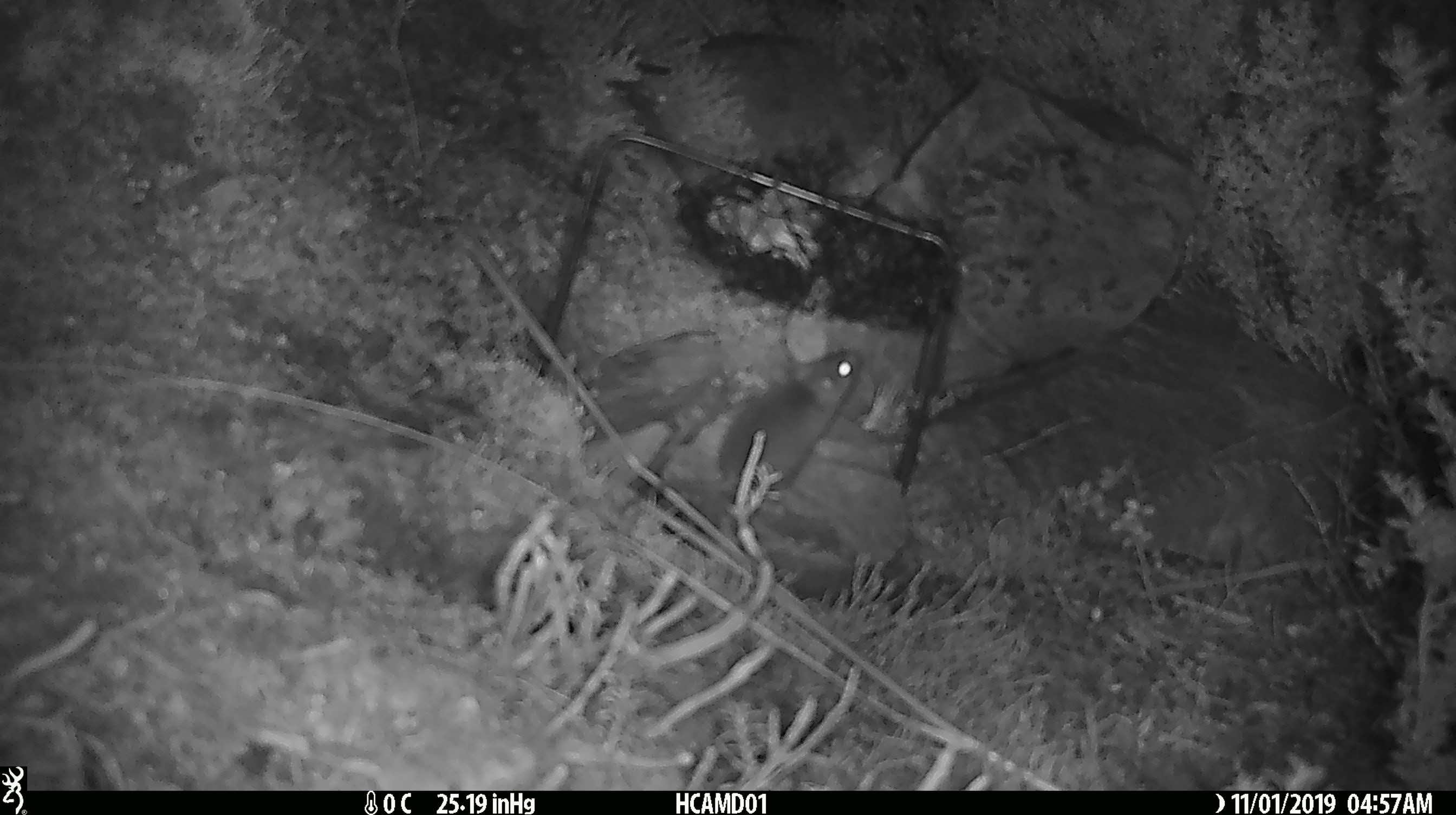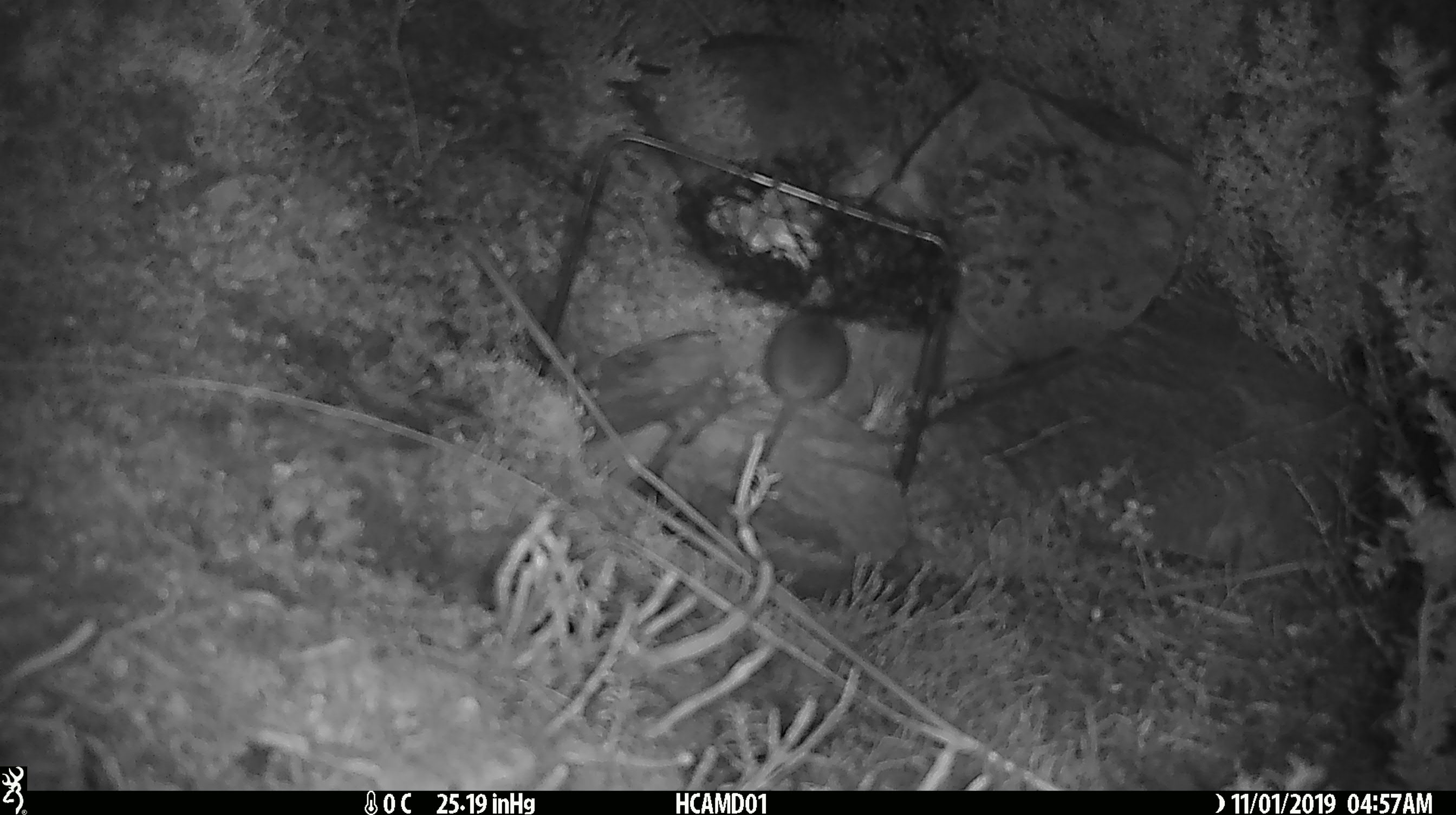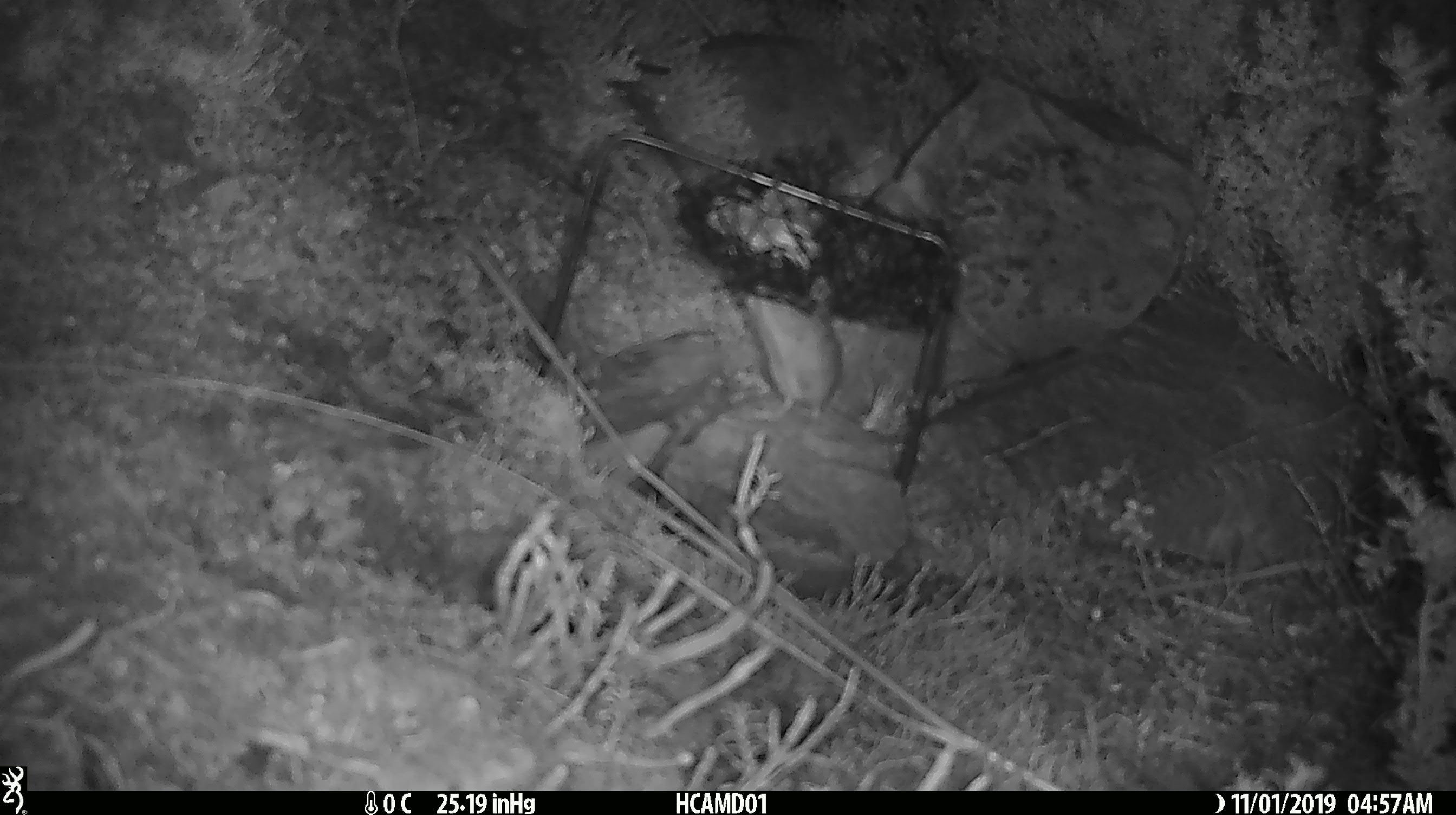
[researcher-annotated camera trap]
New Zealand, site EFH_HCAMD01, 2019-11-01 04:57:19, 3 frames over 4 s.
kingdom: Animalia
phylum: Chordata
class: Mammalia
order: Rodentia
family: Muridae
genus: Mus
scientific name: Mus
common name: mouse